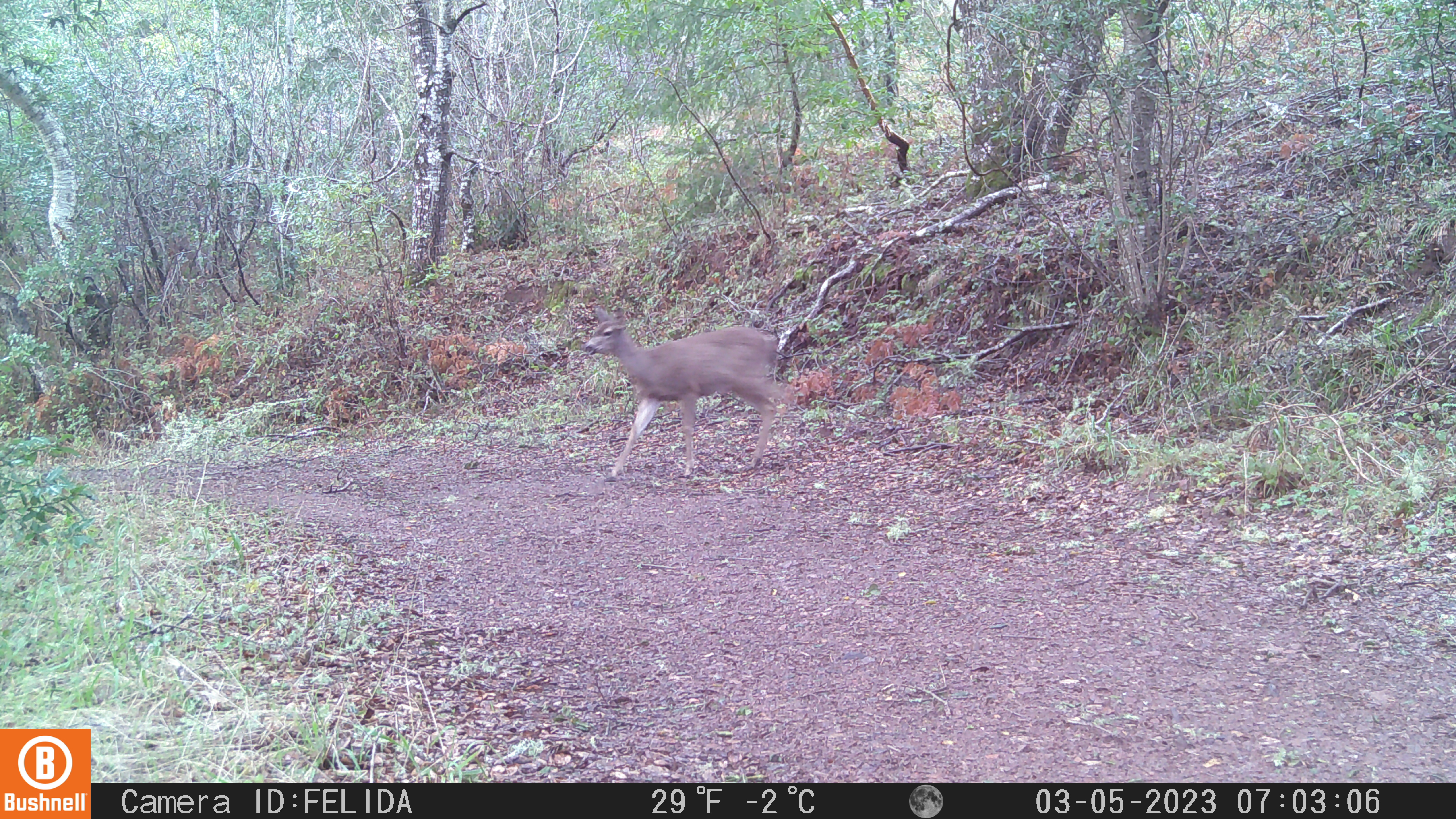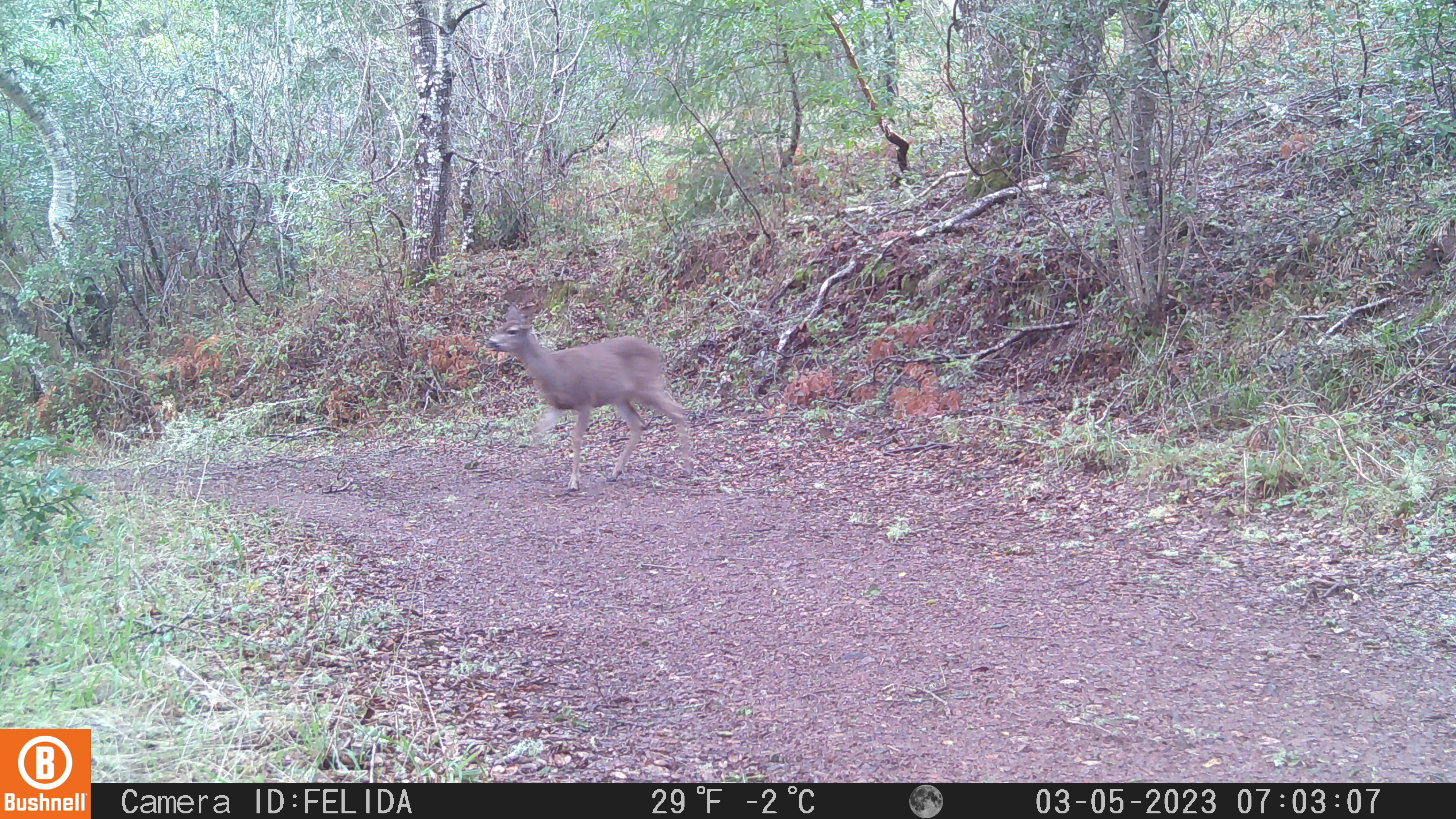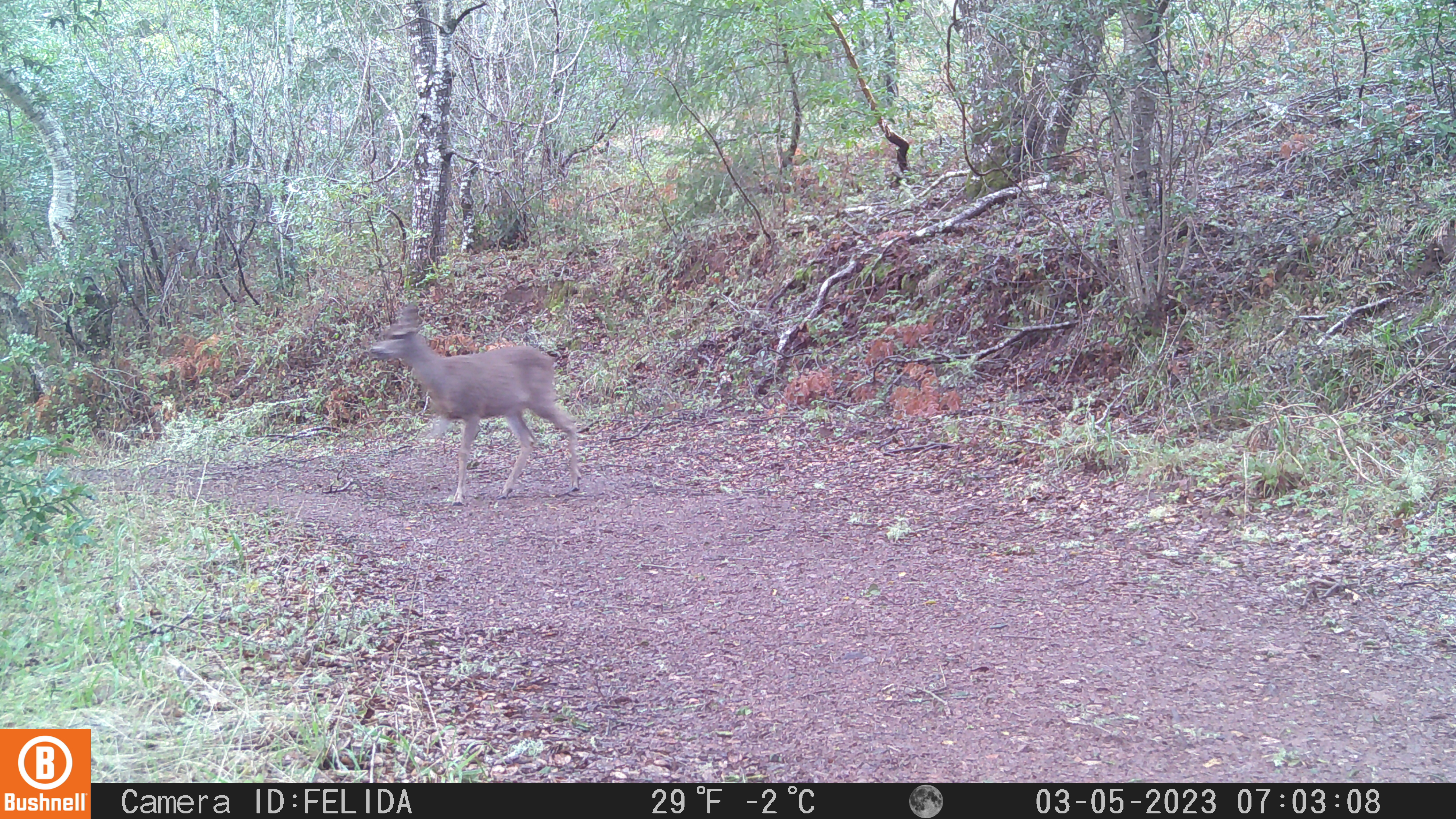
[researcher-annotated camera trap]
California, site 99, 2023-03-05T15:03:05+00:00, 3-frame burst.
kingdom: Animalia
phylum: Chordata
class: Mammalia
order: Artiodactyla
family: Cervidae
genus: Odocoileus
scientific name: Odocoileus hemionus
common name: mule deer